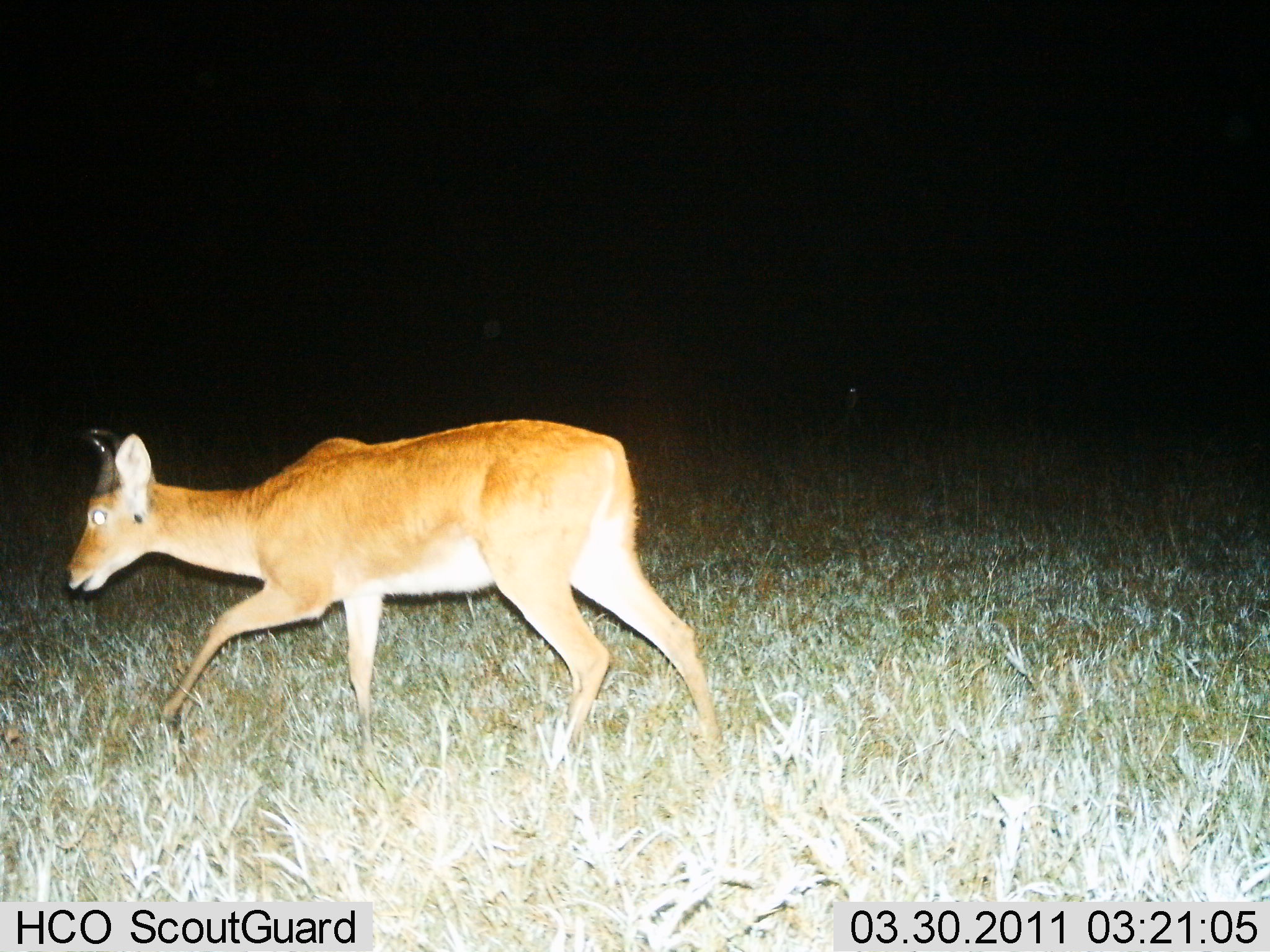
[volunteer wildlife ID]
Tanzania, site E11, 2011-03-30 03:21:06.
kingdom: Animalia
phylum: Chordata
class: Mammalia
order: Artiodactyla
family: Bovidae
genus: Redunca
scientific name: Redunca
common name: reedbuck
Reedbuck (Redunca), count 1. Behavior (volunteer vote fractions): standing 0%, resting 0%, moving 100%, interacting 0%. Young present (vote fraction): 0%. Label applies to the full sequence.